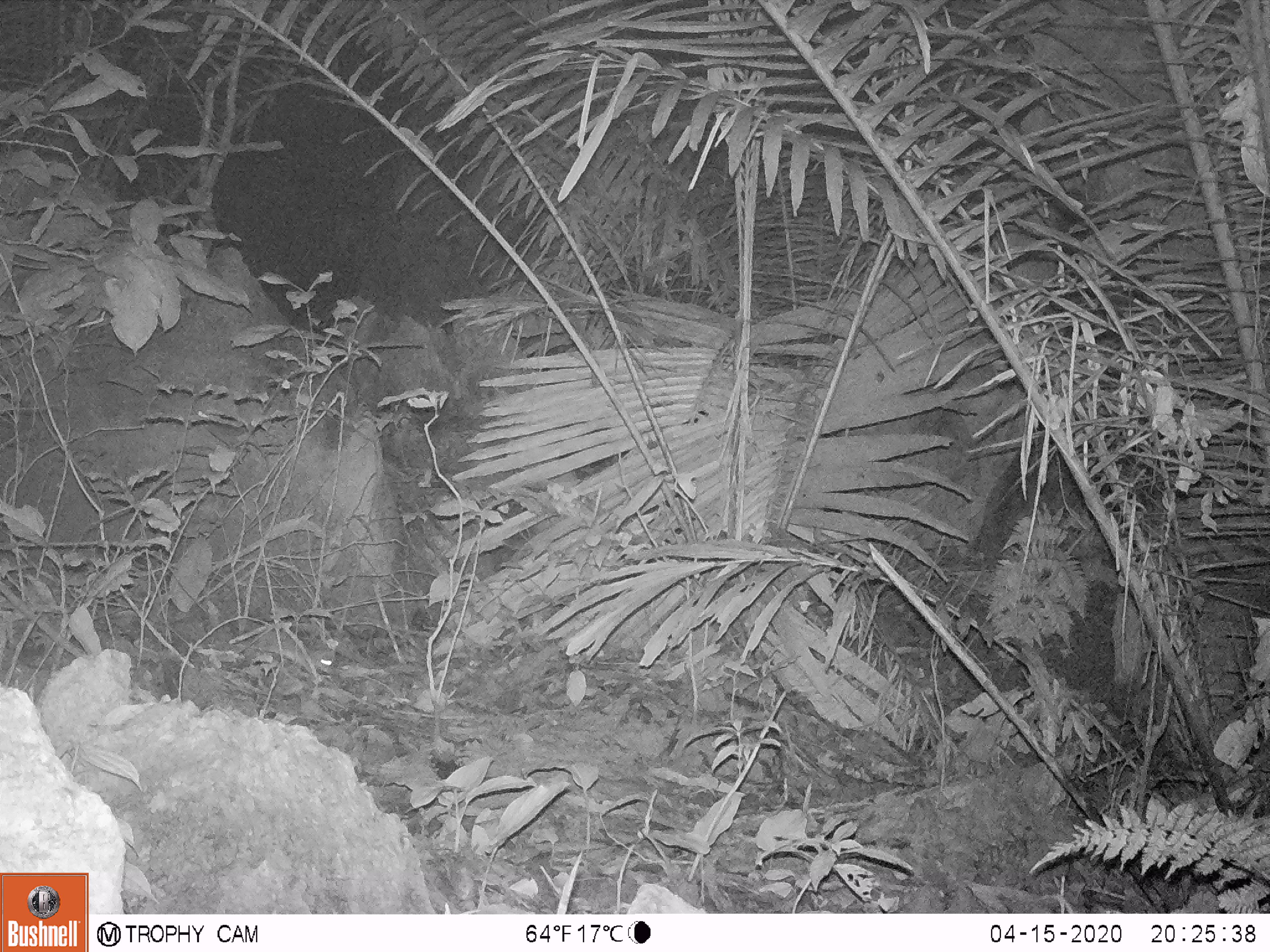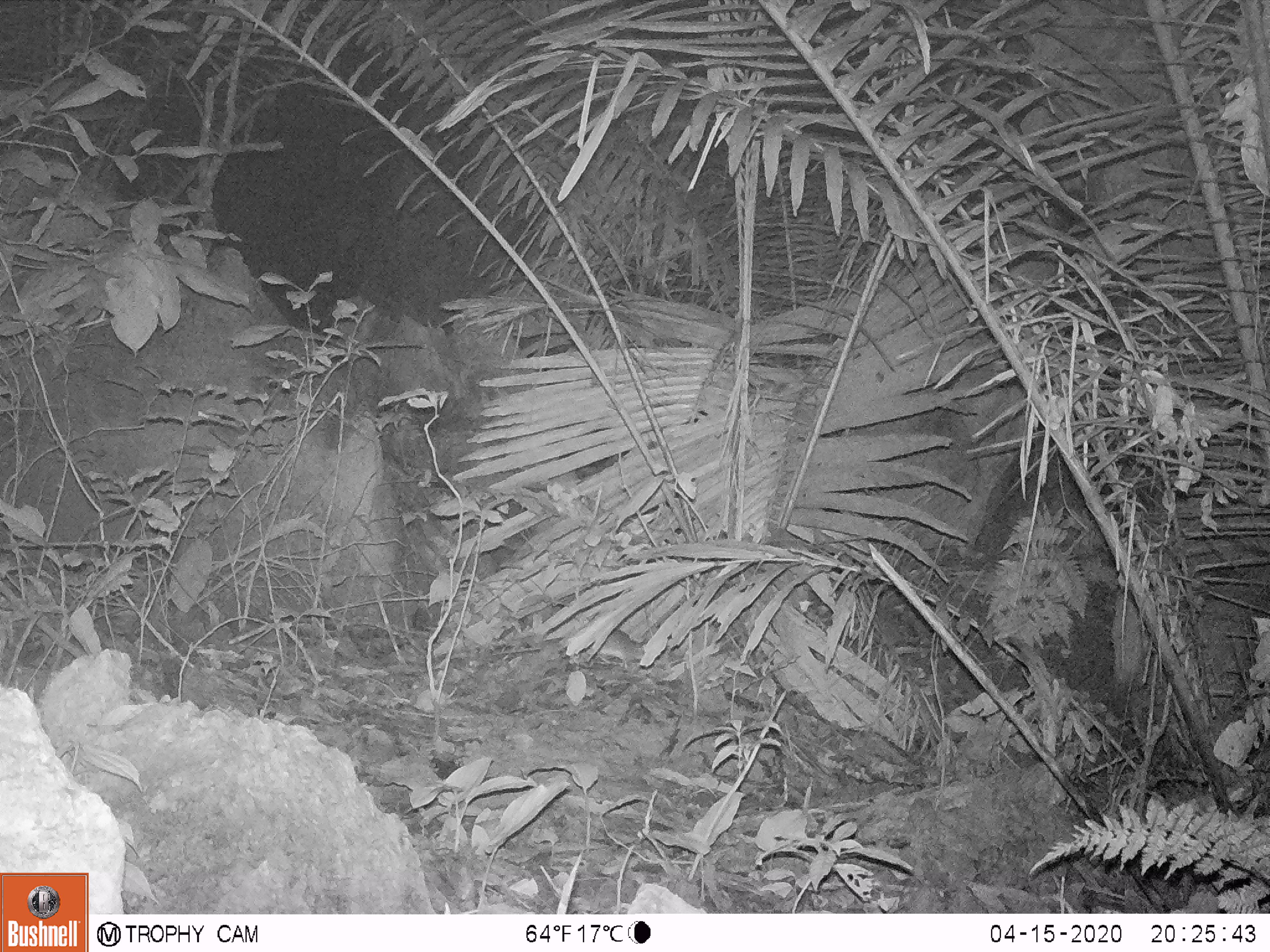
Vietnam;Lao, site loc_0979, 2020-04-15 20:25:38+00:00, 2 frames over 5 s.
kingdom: Animalia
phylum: Chordata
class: Mammalia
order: Rodentia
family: Muridae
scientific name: Muridae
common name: old-world mice and rats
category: unidentified murid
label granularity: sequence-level